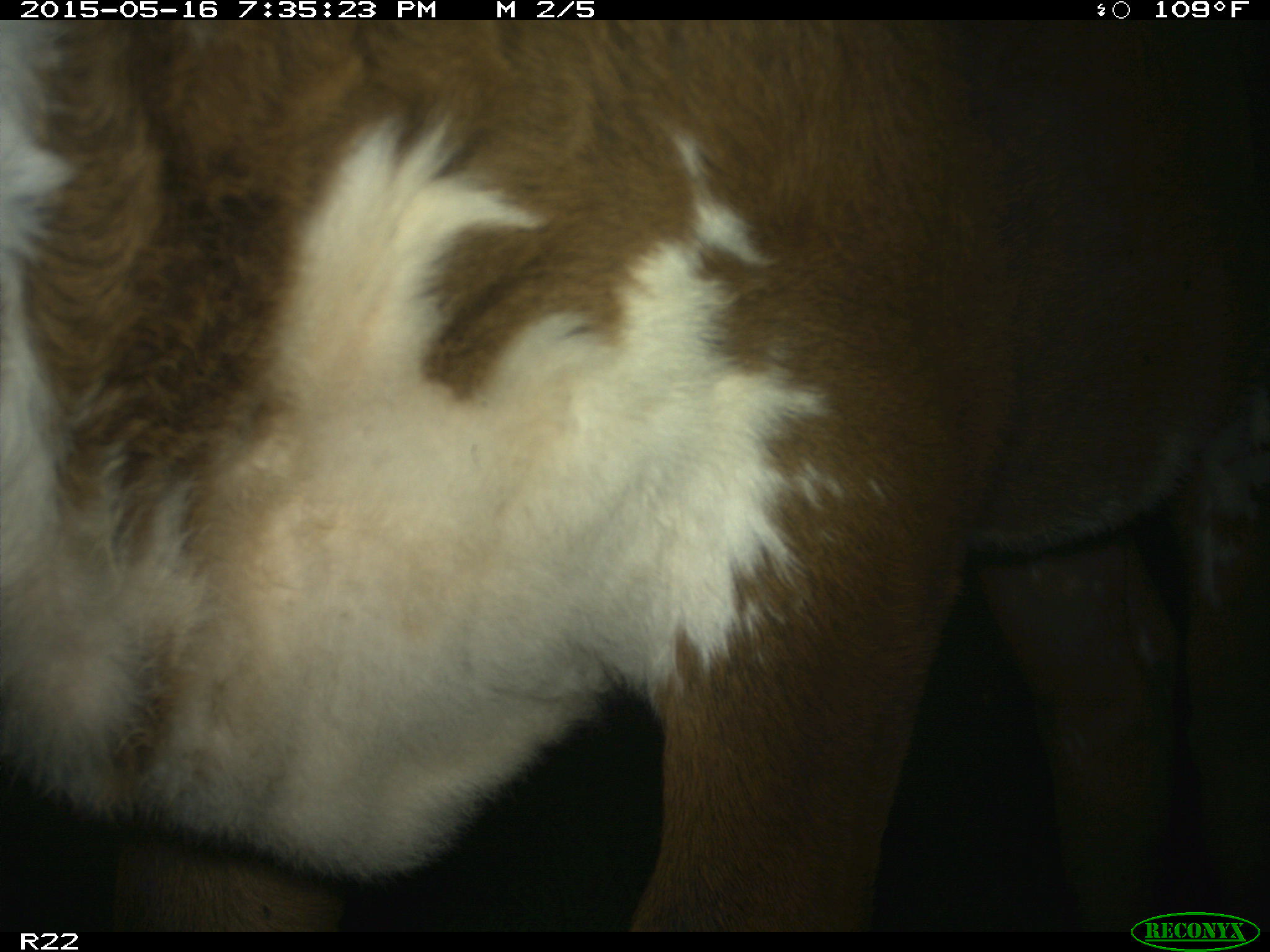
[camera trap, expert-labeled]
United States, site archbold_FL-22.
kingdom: Animalia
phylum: Chordata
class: Mammalia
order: Artiodactyla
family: Bovidae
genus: Bos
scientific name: Bos taurus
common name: domestic cow